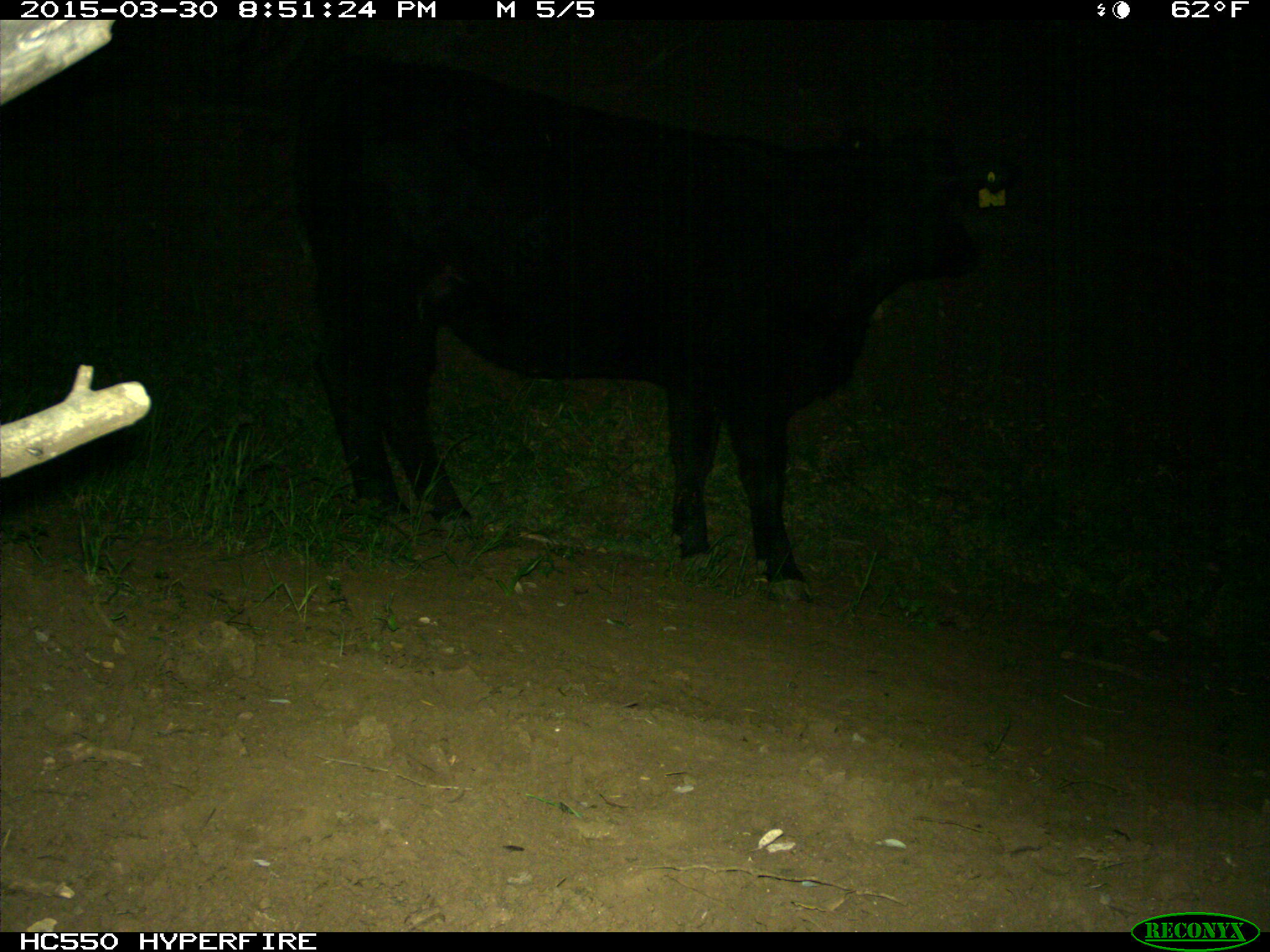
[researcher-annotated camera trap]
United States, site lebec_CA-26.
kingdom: Animalia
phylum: Chordata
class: Mammalia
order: Artiodactyla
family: Bovidae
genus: Bos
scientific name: Bos taurus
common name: domestic cow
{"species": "Bos taurus (domestic cow)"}